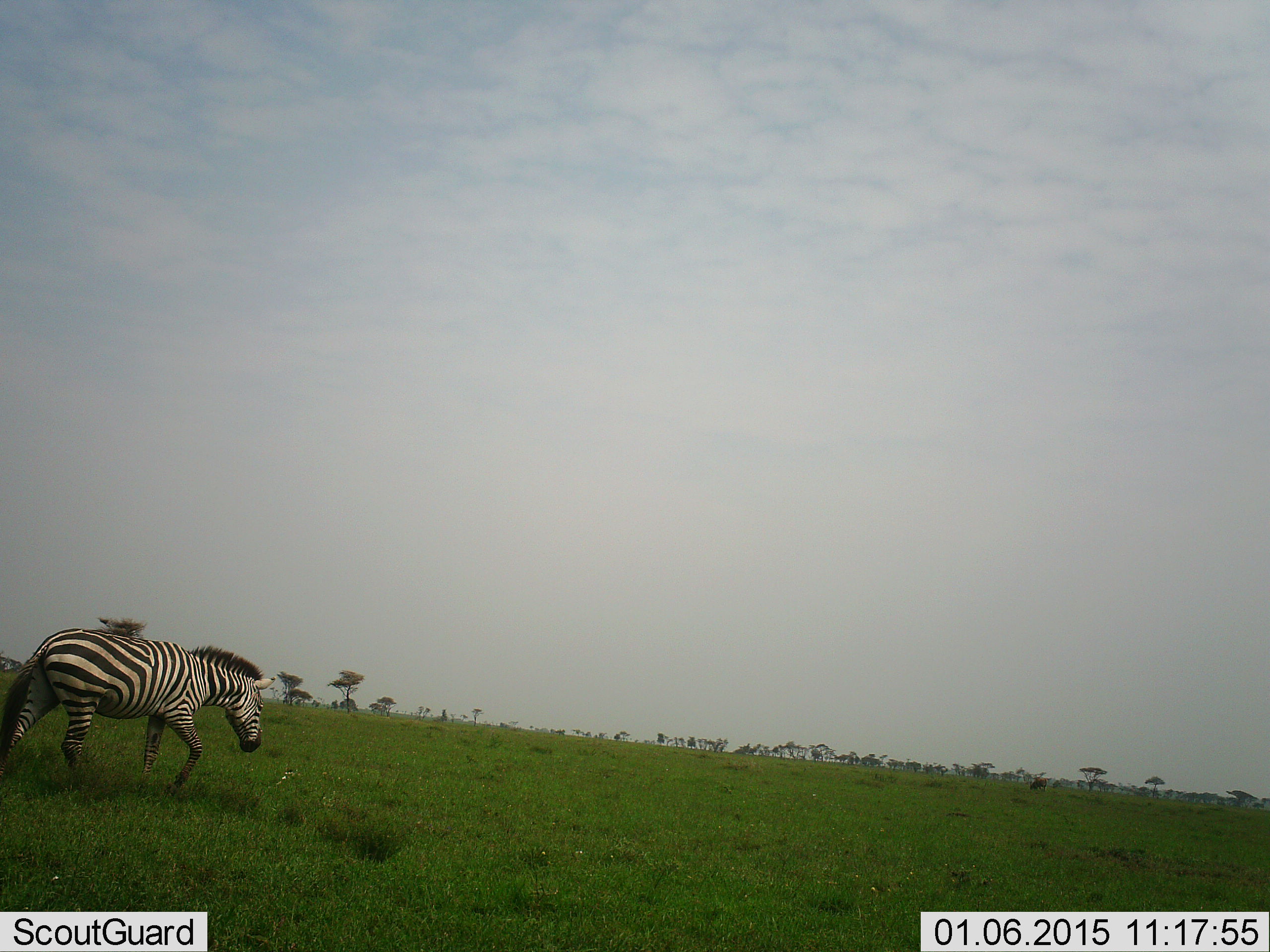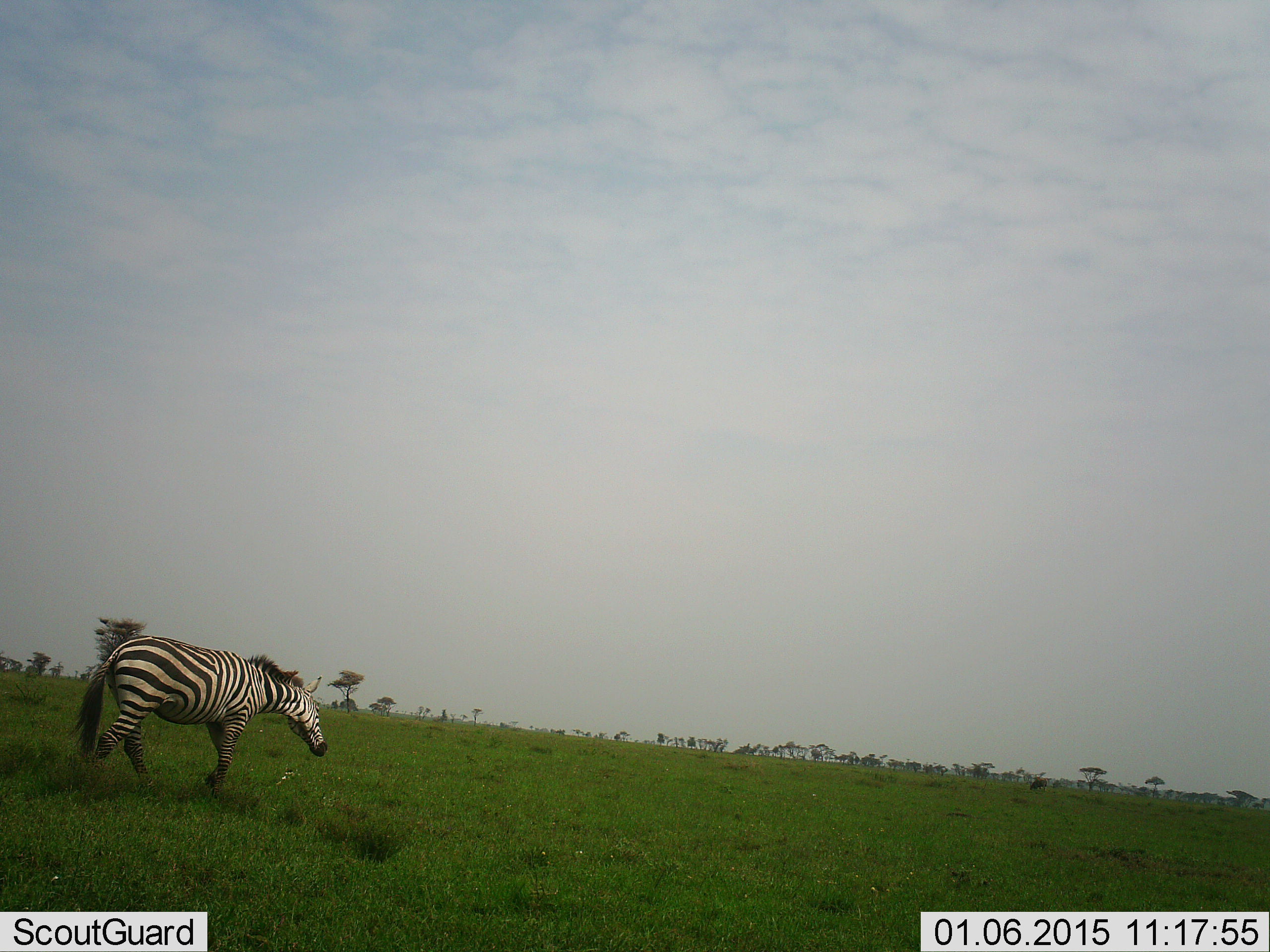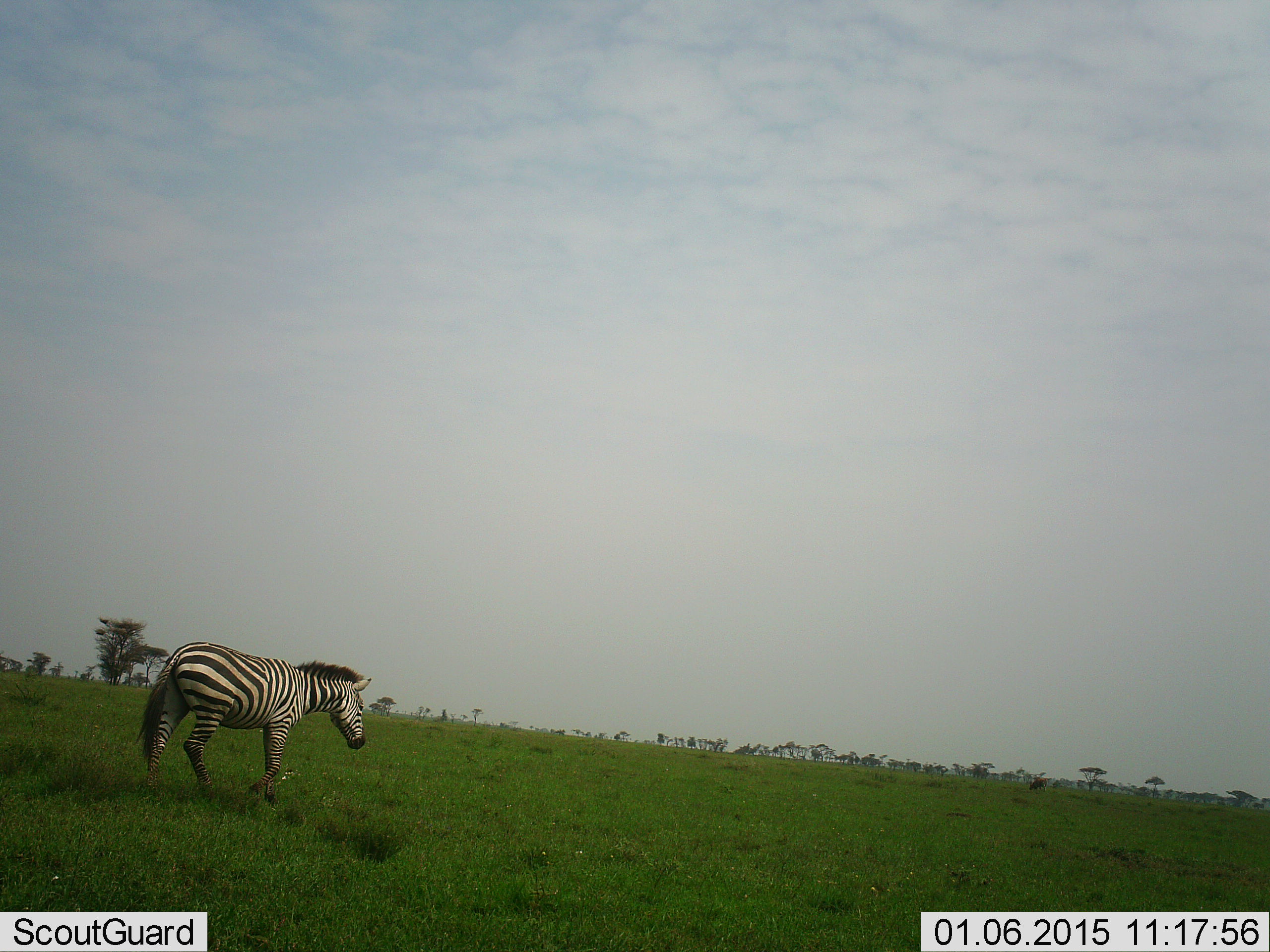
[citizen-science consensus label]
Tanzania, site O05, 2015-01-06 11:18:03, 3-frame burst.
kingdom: Animalia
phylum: Chordata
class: Mammalia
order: Perissodactyla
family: Equidae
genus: Equus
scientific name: Equus quagga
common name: plains zebra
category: zebra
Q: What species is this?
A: Zebra (plains zebra) (Equus quagga).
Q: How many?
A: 1.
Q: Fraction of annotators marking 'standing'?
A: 10%.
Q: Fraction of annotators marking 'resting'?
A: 0%.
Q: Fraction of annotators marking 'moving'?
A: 100%.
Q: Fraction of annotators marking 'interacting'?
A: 0%.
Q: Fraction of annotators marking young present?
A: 0%.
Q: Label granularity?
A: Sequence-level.